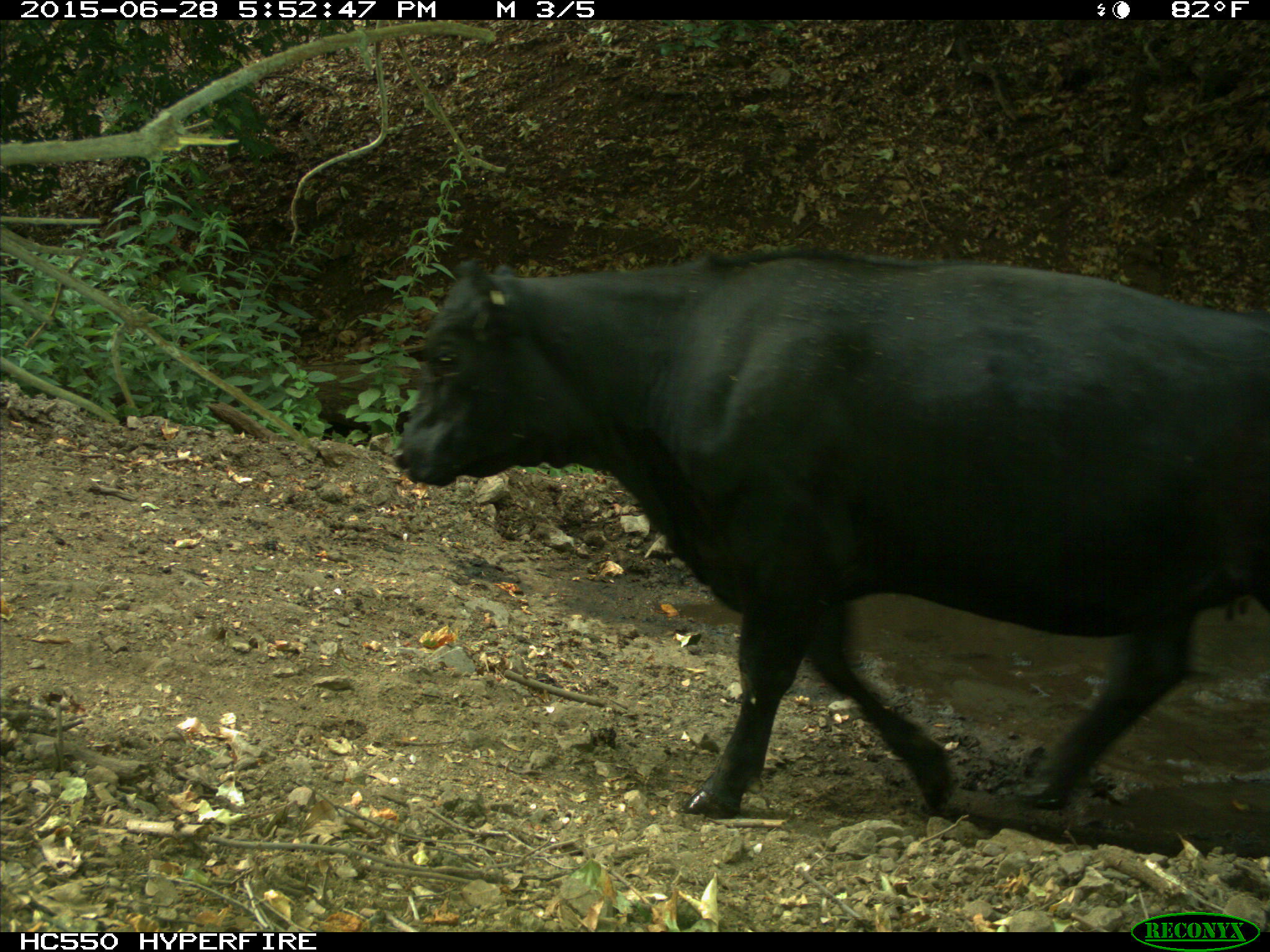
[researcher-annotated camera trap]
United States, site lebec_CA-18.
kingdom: Animalia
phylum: Chordata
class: Mammalia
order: Artiodactyla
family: Bovidae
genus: Bos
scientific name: Bos taurus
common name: domestic cow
Bos taurus (domestic cow).